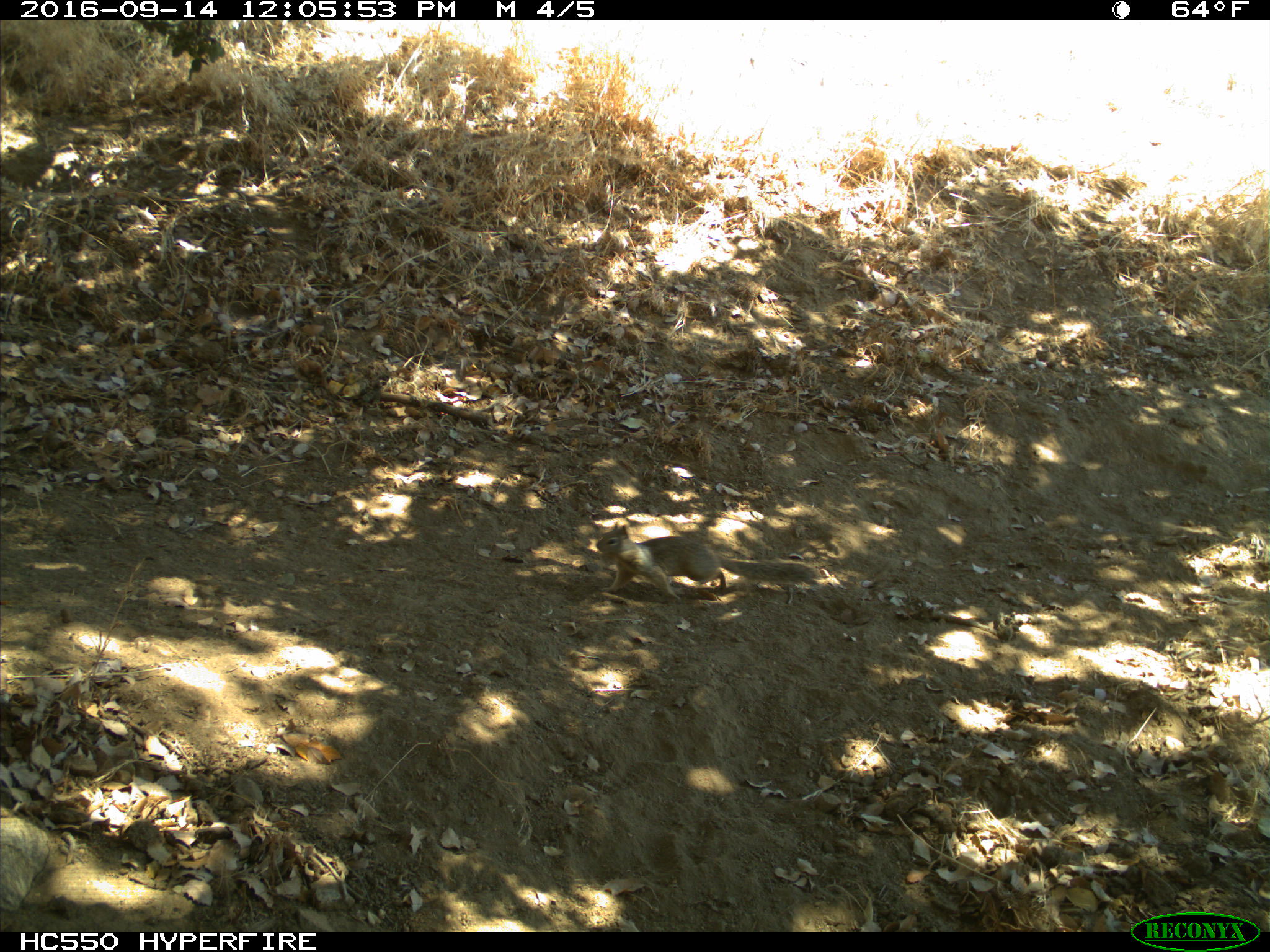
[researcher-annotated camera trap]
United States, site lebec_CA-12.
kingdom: Animalia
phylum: Chordata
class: Mammalia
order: Rodentia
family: Sciuridae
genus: Otospermophilus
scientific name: Otospermophilus beecheyi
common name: california ground squirrel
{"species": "Otospermophilus beecheyi (california ground squirrel)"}